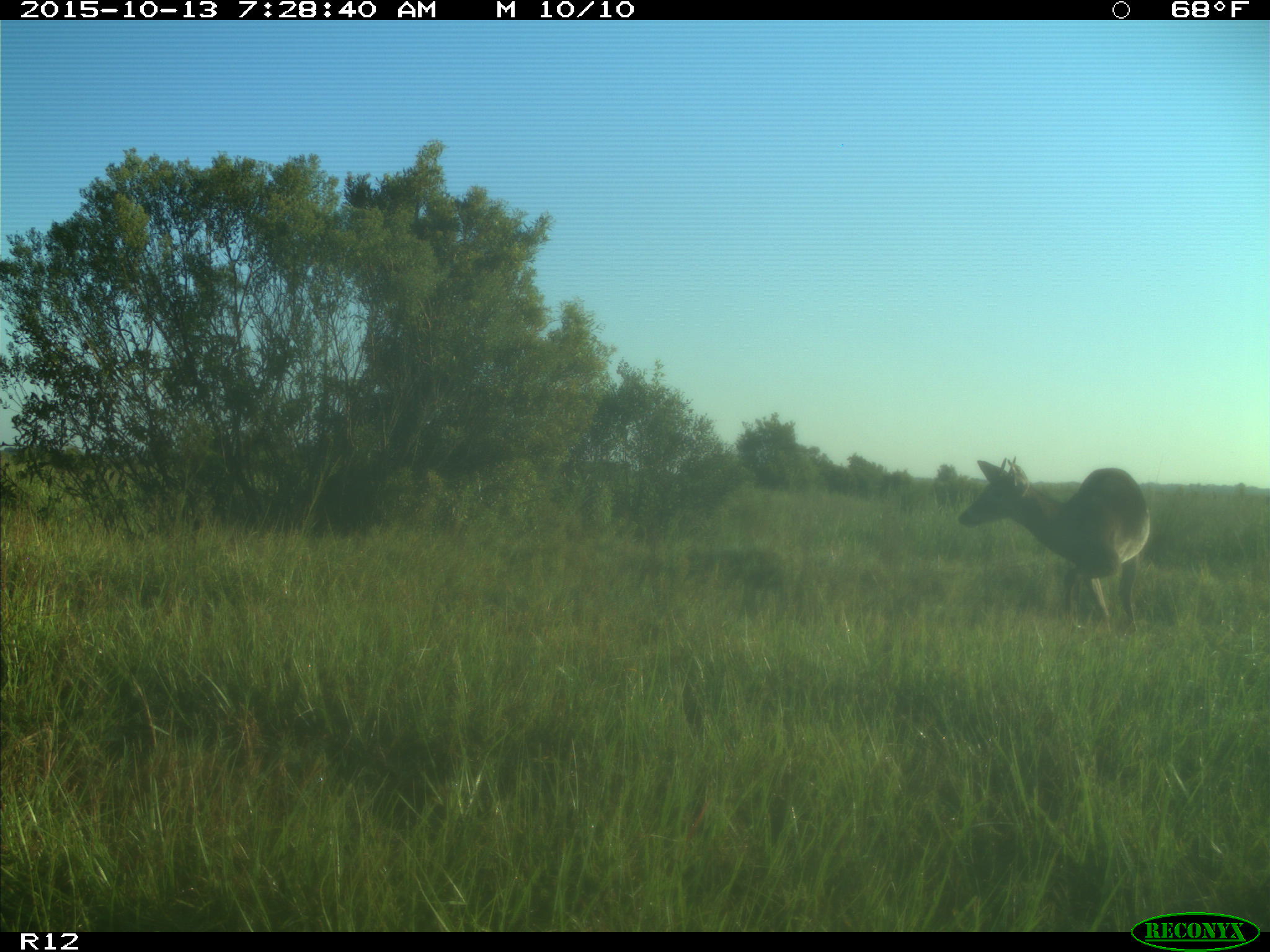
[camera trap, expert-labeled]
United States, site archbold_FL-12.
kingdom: Animalia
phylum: Chordata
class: Mammalia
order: Artiodactyla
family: Cervidae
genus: Odocoileus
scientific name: Odocoileus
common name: deer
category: unidentified deer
Unidentified deer (deer) (Odocoileus).